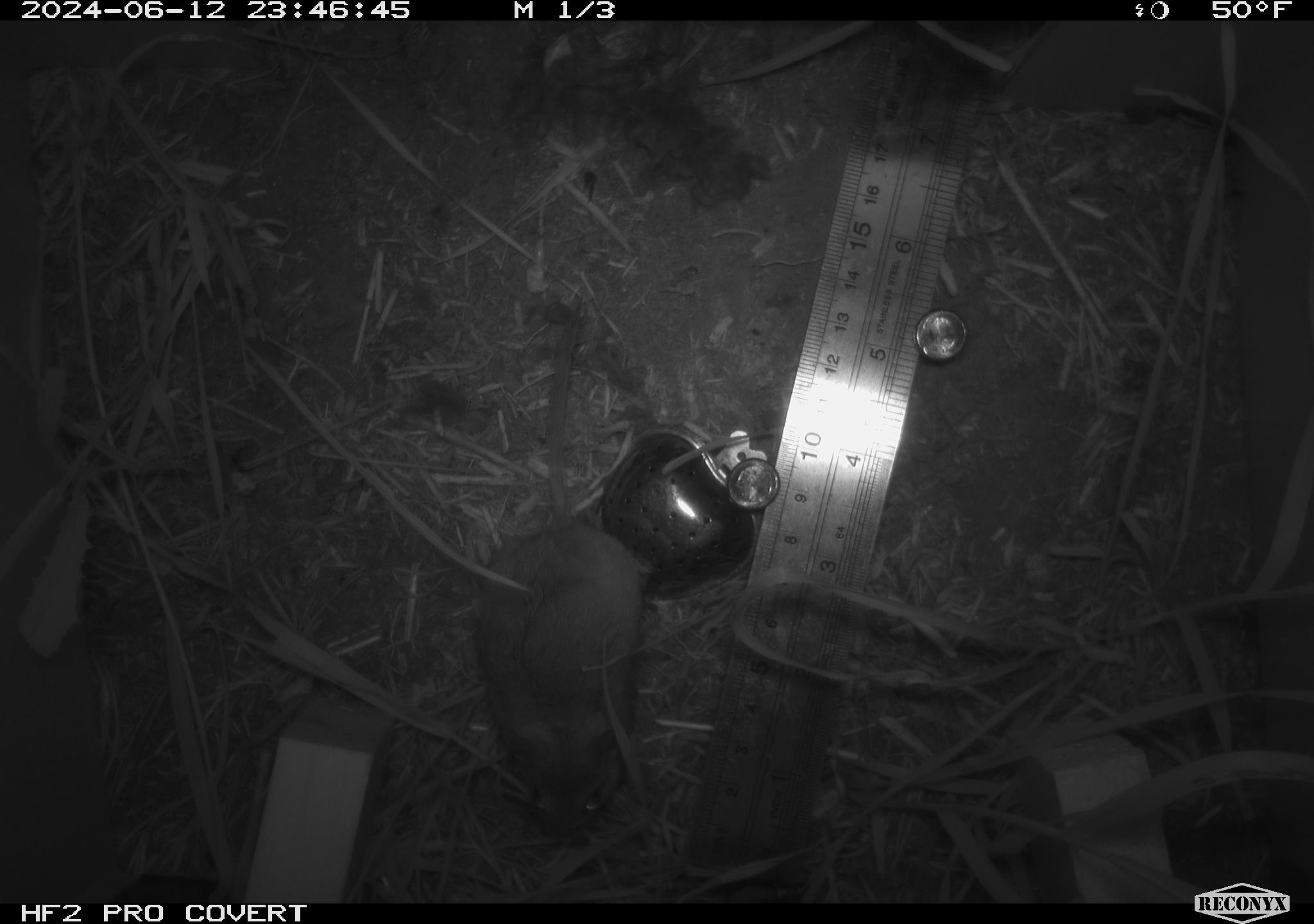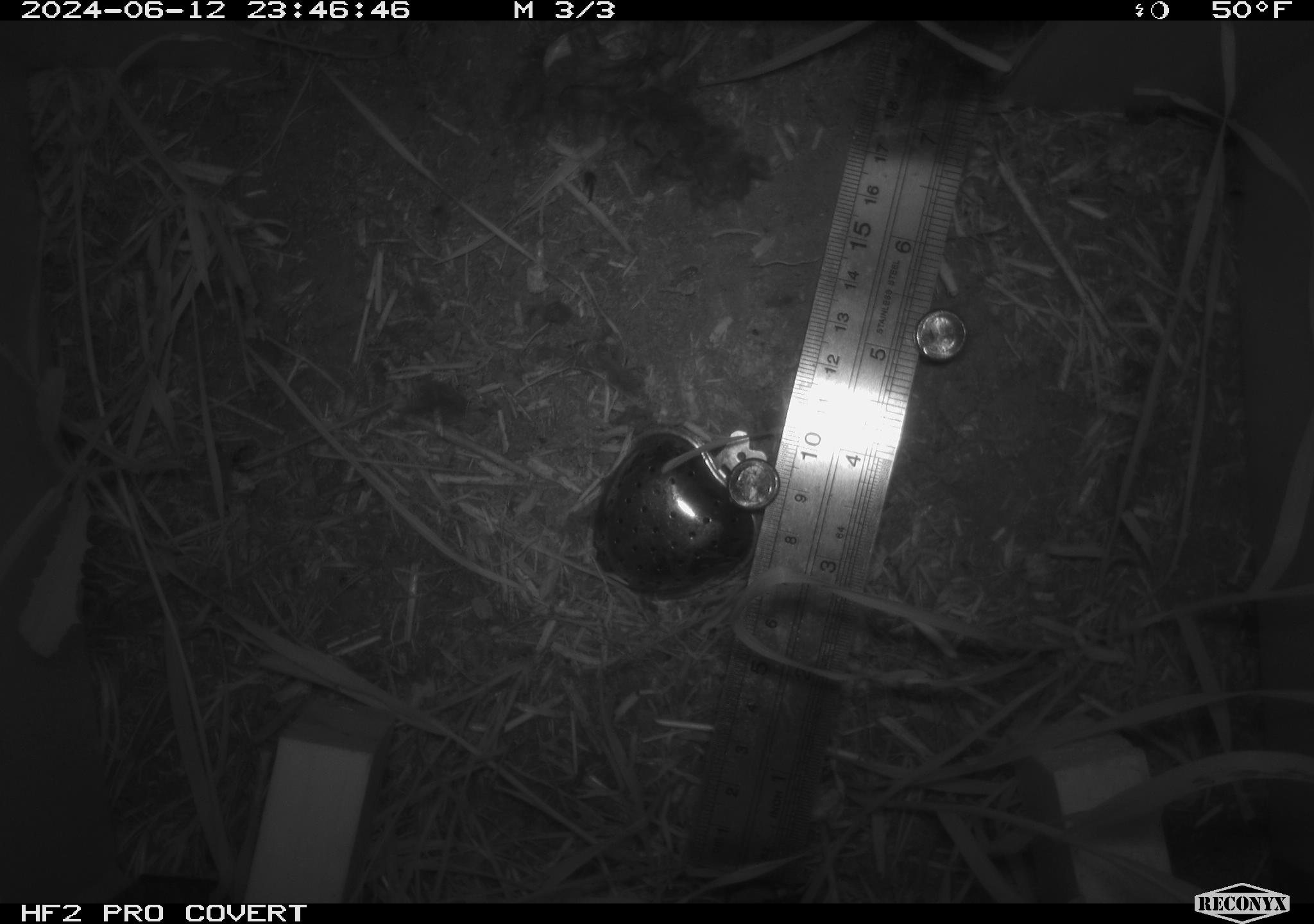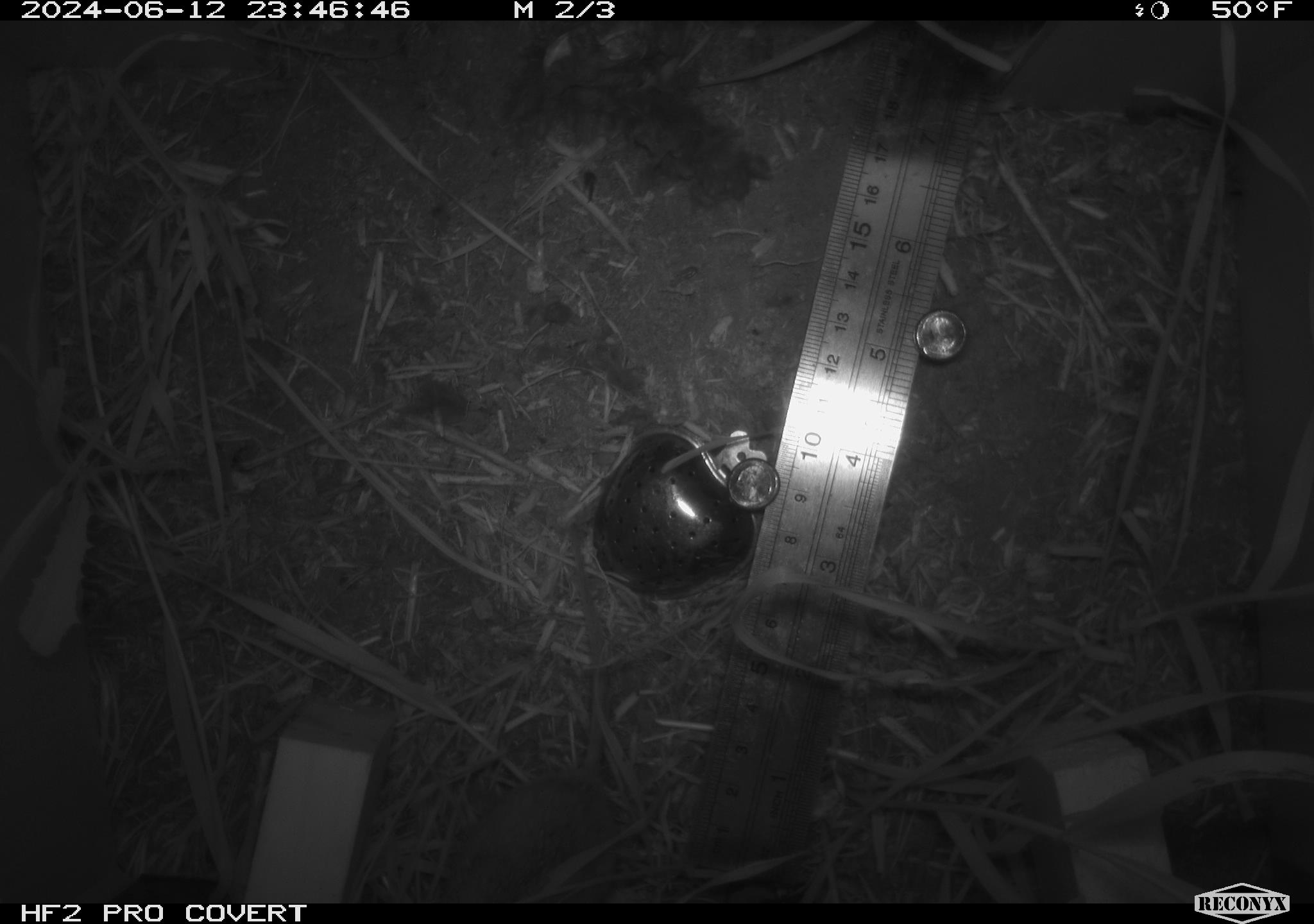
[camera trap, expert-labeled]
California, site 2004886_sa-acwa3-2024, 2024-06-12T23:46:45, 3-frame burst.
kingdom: Animalia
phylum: Chordata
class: Mammalia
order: Rodentia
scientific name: Rodentia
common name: mouse species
Mouse species (Rodentia).